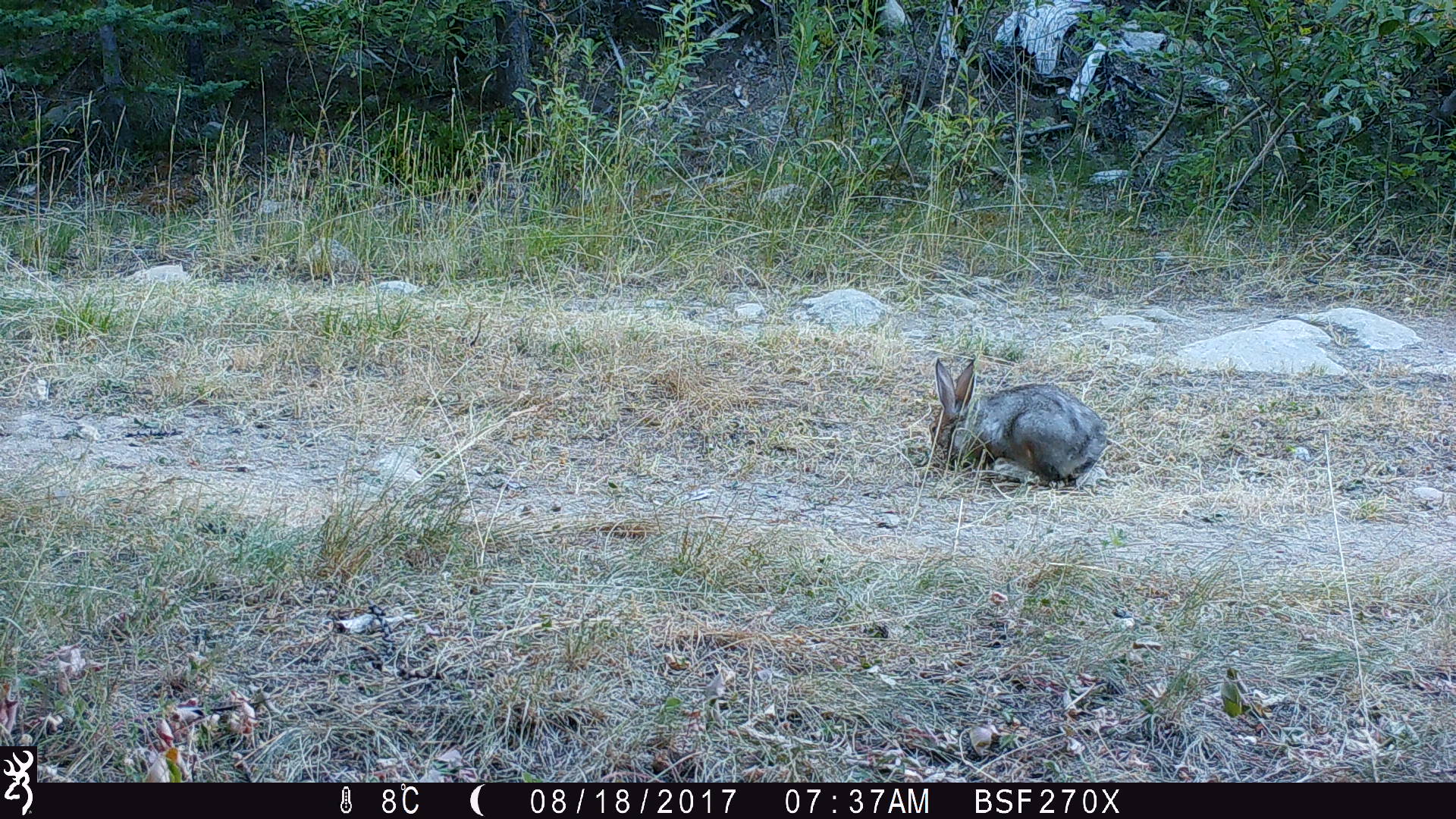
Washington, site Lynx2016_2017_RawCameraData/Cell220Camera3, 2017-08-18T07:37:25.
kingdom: Animalia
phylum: Chordata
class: Mammalia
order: Lagomorpha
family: Leporidae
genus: Lepus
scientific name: Lepus americanus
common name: snowshoe hare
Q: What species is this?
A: Lepus americanus (snowshoe hare).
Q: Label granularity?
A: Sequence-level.